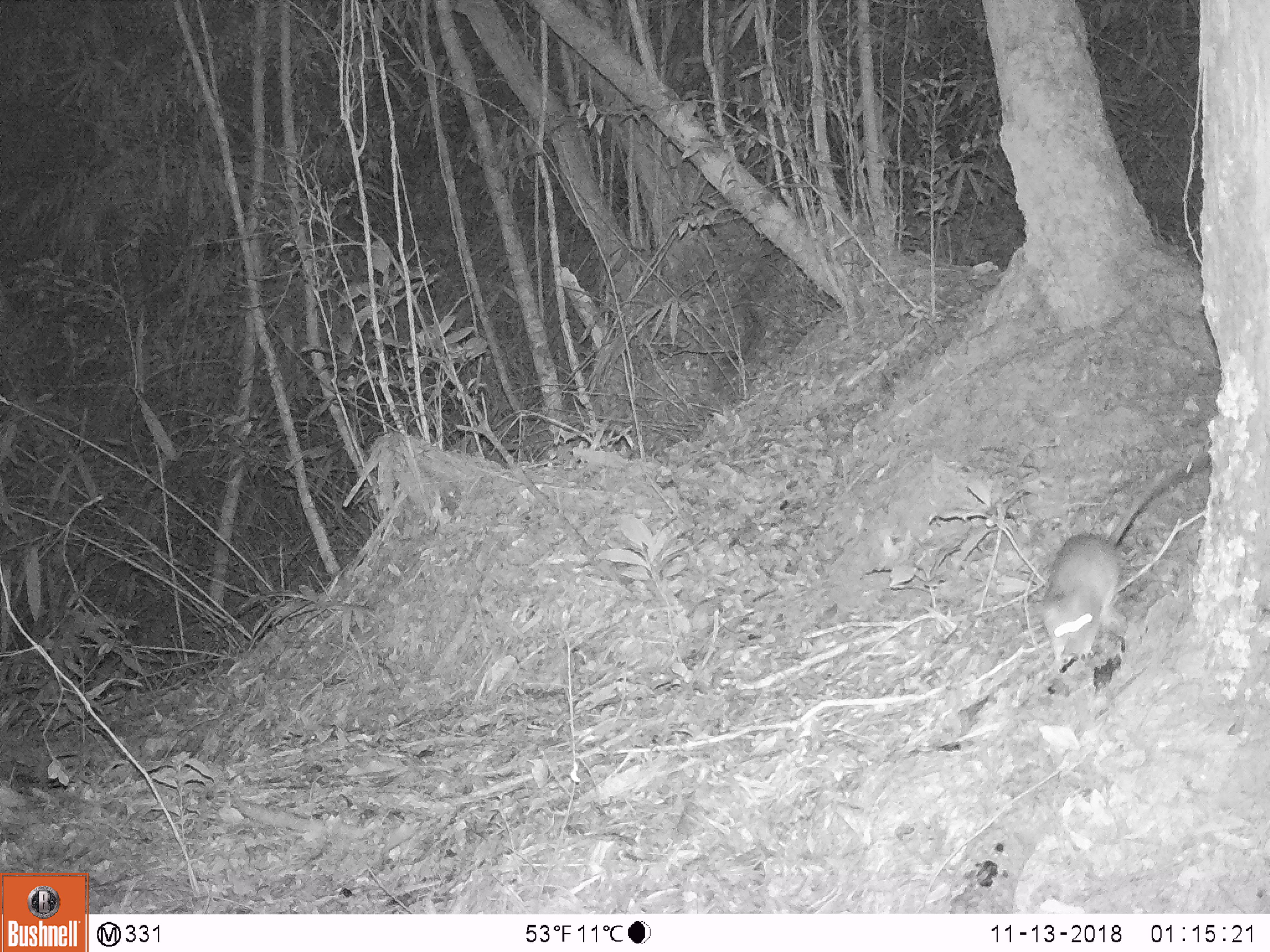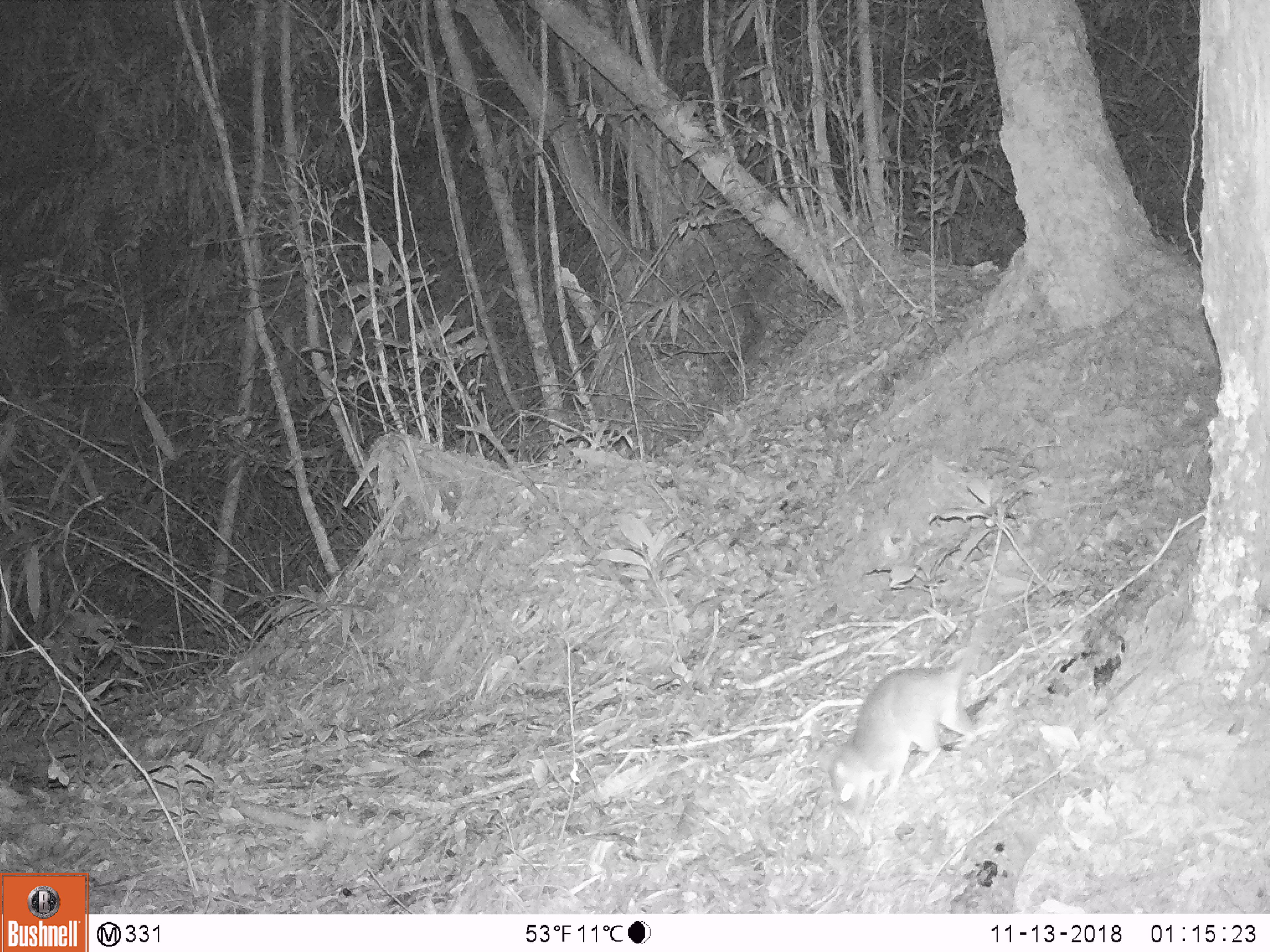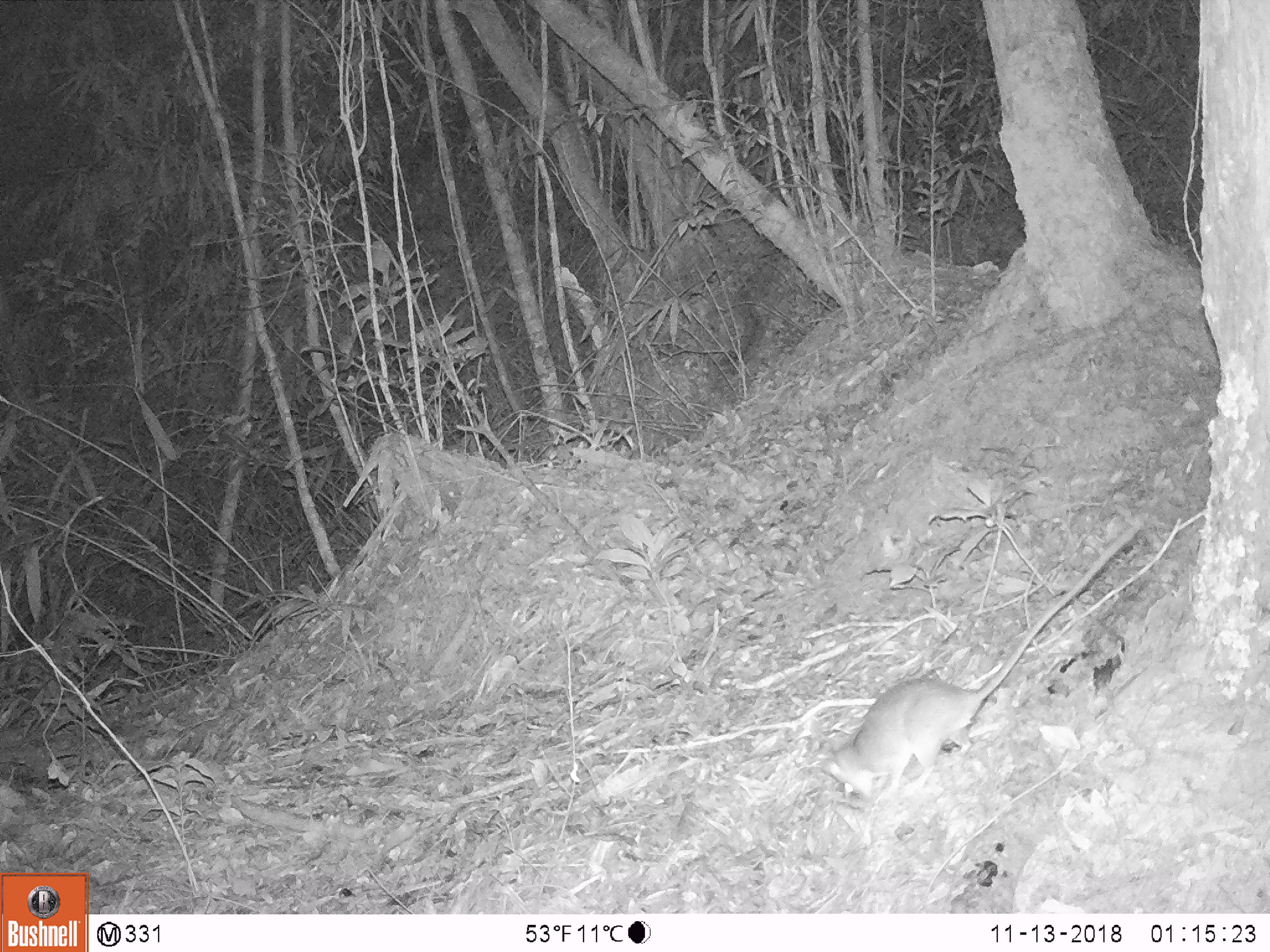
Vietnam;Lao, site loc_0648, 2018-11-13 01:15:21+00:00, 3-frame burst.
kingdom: Animalia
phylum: Chordata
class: Mammalia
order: Rodentia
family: Muridae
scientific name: Muridae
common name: old-world mice and rats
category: unidentified murid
Unidentified murid (old-world mice and rats) (Muridae). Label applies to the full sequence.